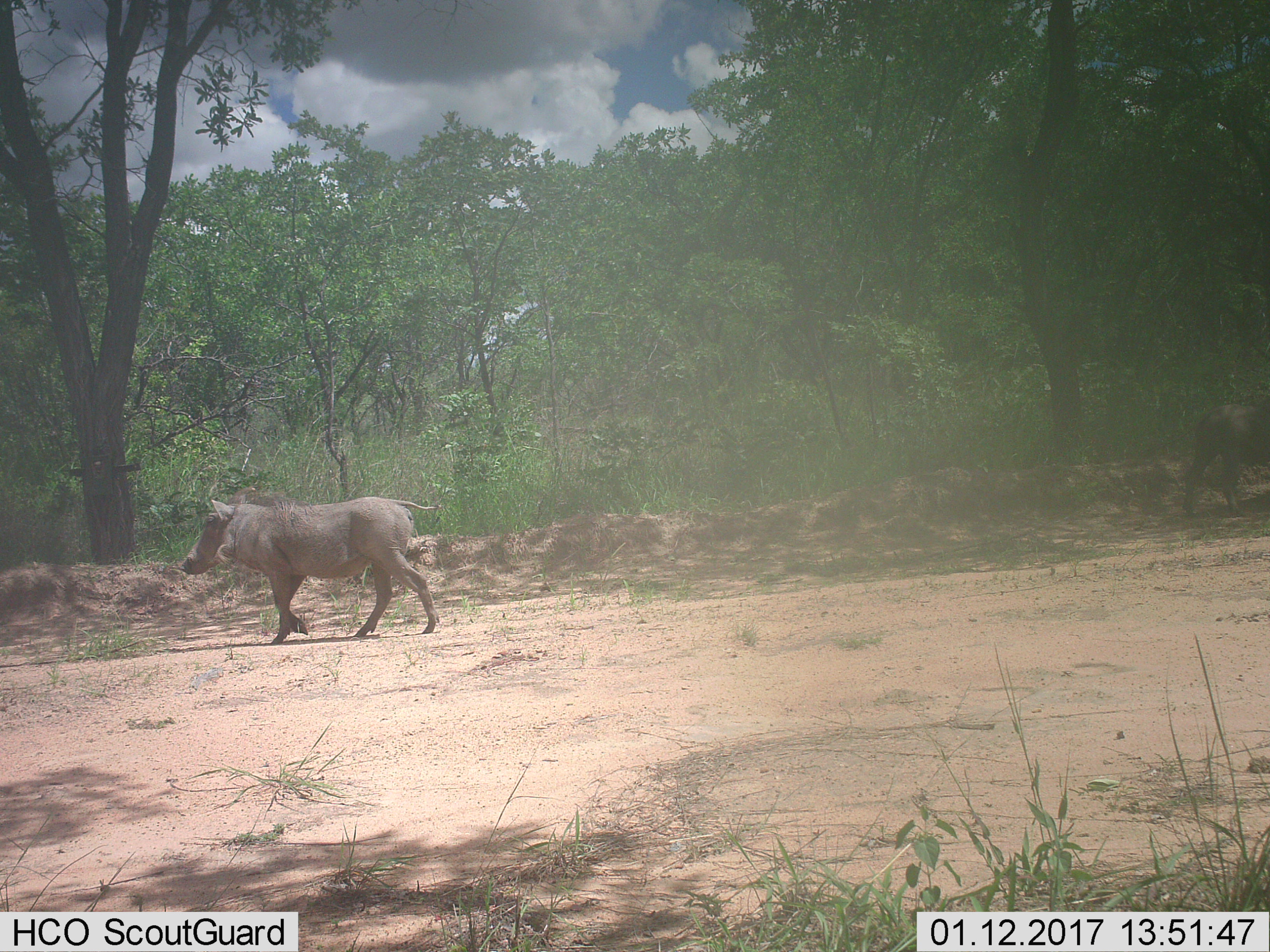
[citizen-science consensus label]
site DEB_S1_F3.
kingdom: Animalia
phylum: Chordata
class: Mammalia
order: Artiodactyla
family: Suidae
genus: Phacochoerus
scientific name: Phacochoerus africanus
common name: warthog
Warthog (Phacochoerus africanus), count 1. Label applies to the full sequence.